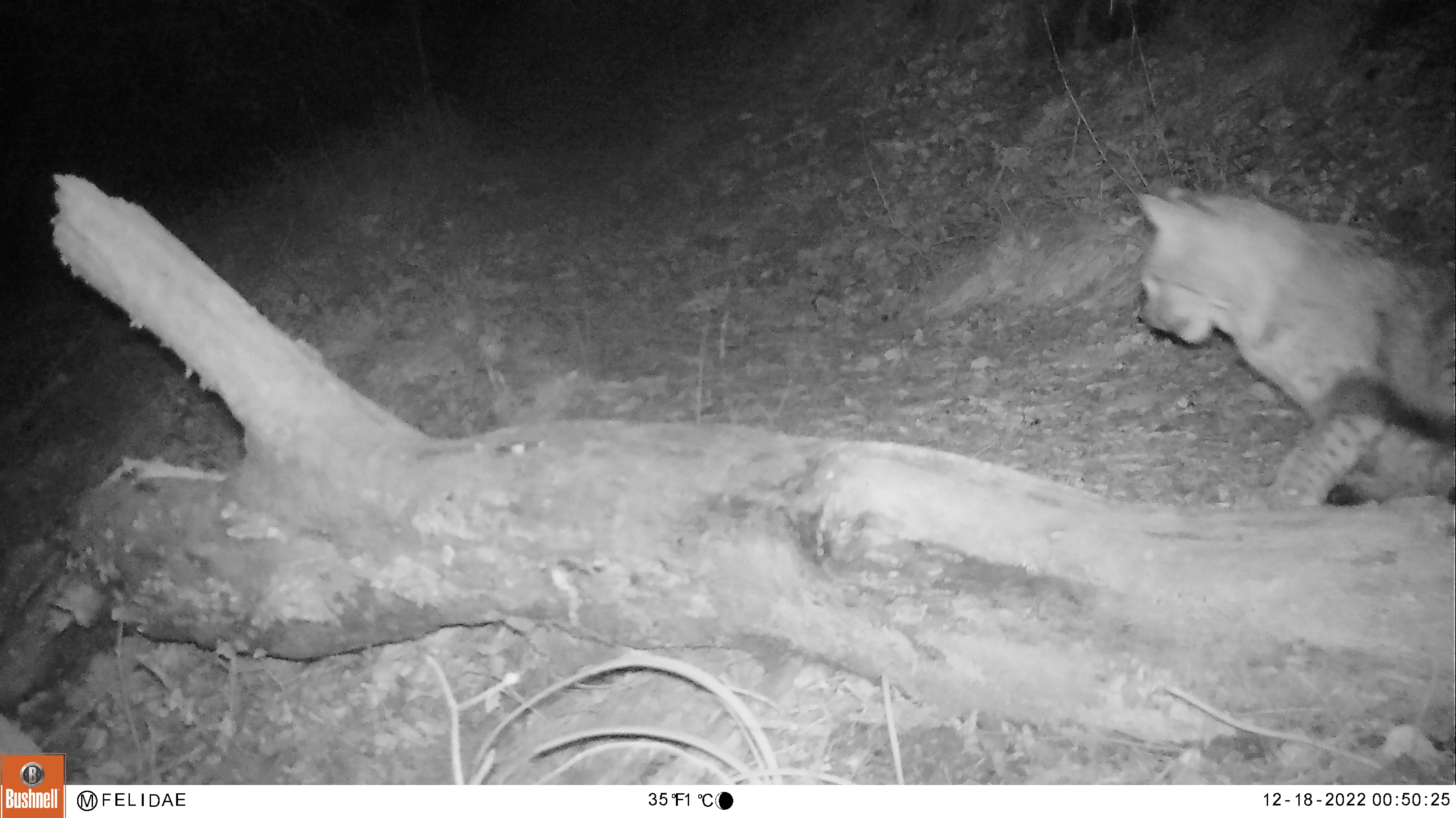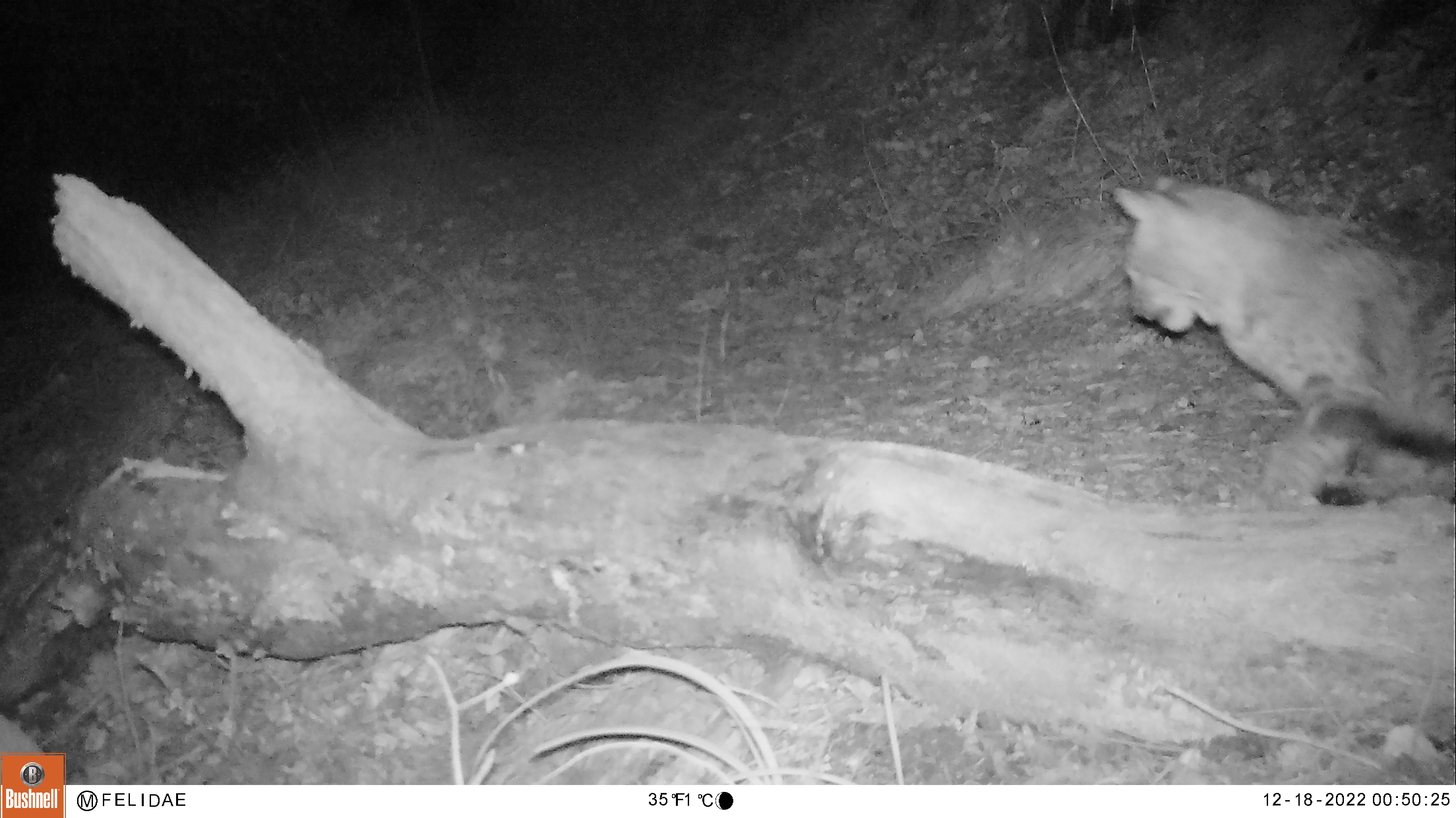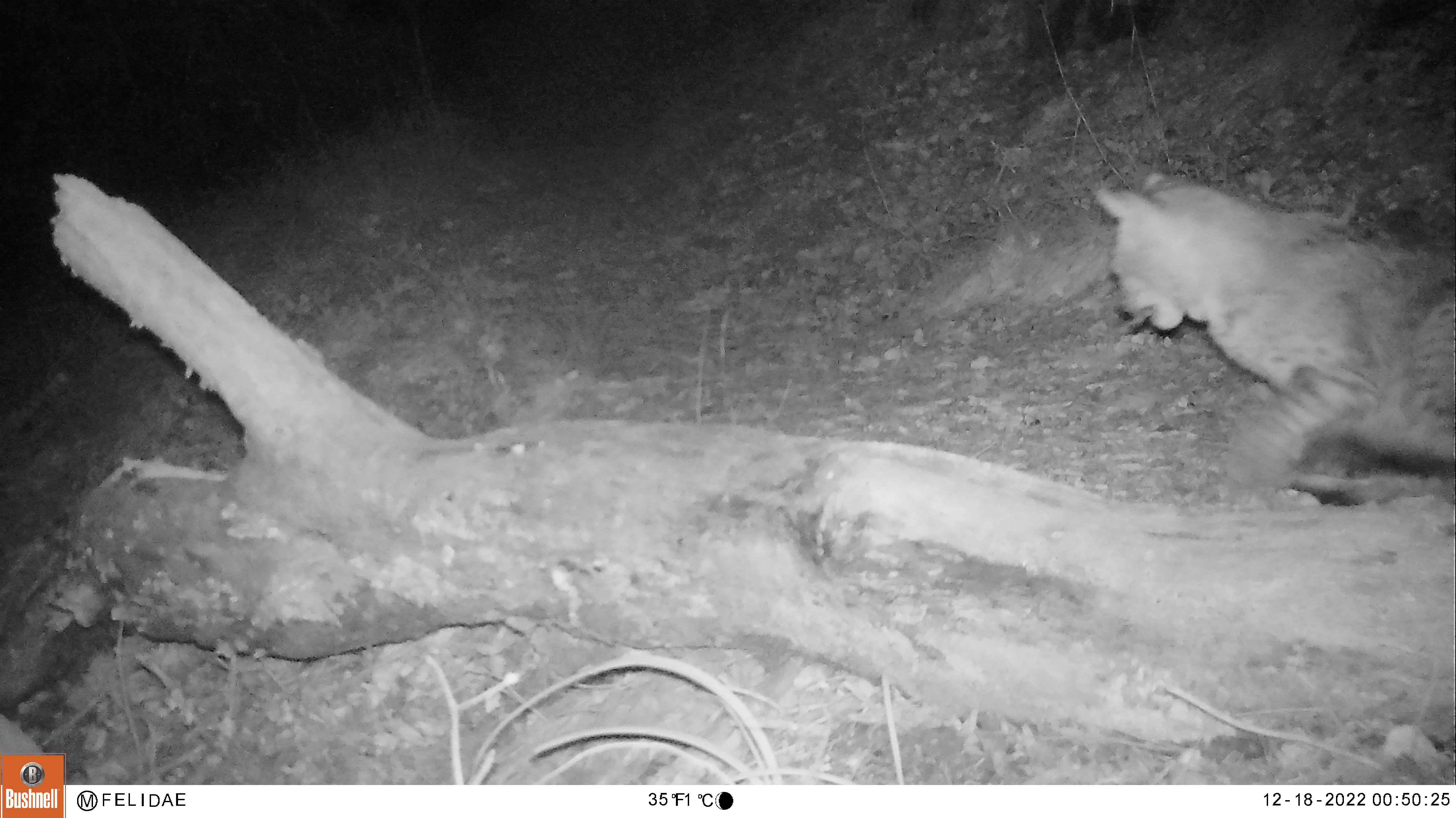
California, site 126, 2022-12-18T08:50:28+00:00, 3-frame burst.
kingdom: Animalia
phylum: Chordata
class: Mammalia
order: Carnivora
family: Felidae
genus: Lynx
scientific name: Lynx rufus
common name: bobcat